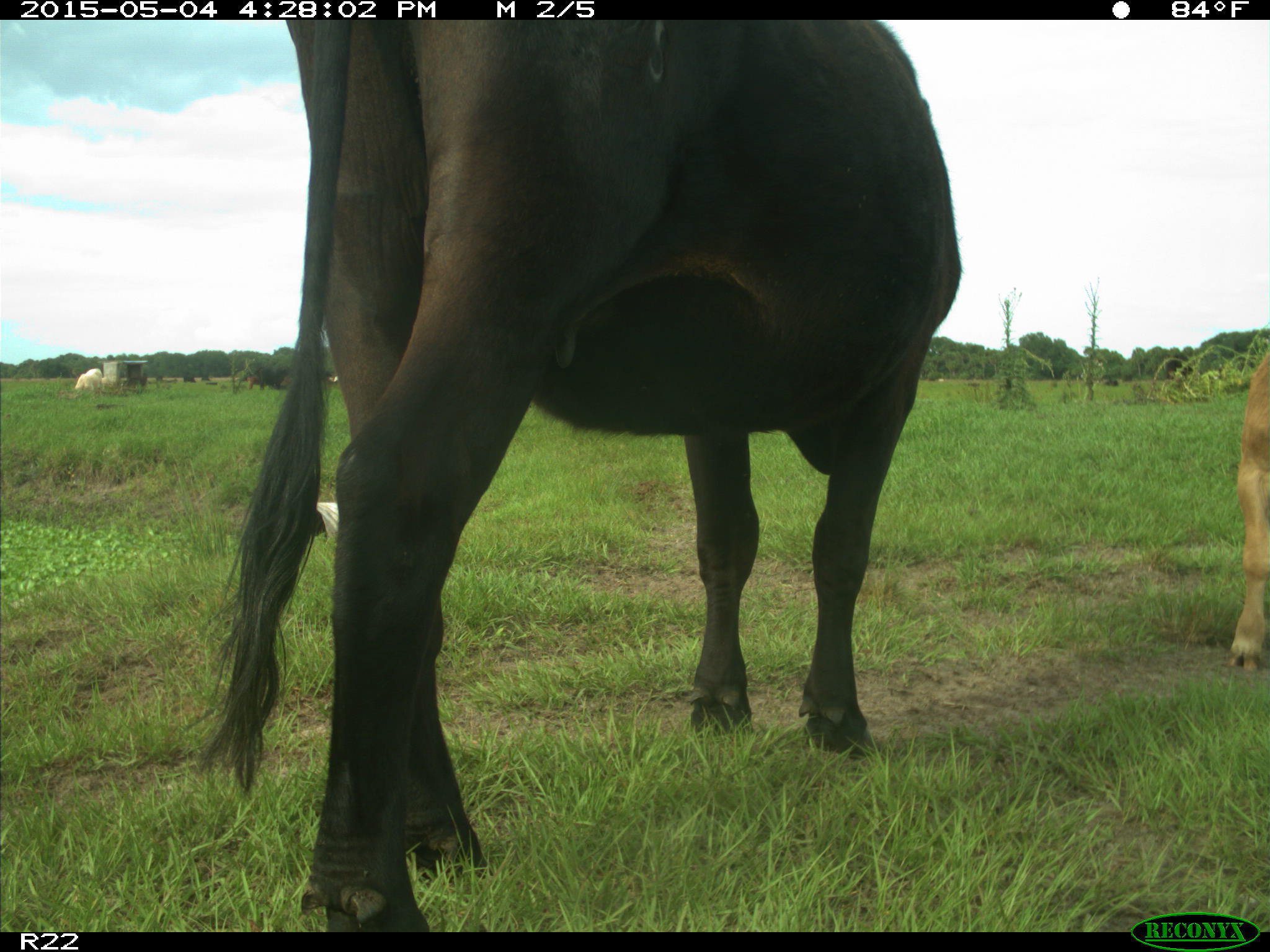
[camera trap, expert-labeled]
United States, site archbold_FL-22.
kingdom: Animalia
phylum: Chordata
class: Mammalia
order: Artiodactyla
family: Bovidae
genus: Bos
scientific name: Bos taurus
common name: domestic cow